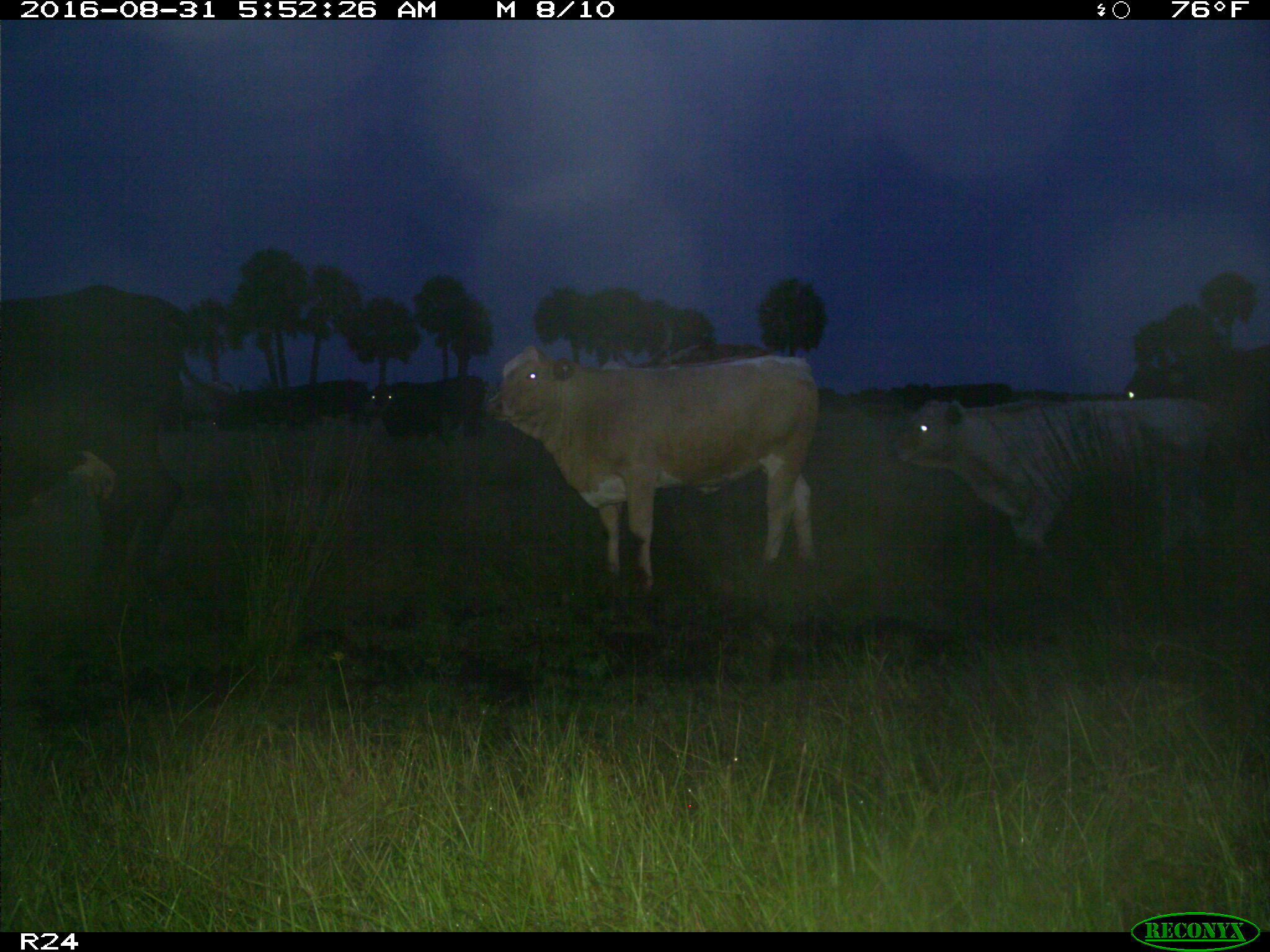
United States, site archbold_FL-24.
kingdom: Animalia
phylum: Chordata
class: Mammalia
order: Artiodactyla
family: Bovidae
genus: Bos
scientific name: Bos taurus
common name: domestic cow